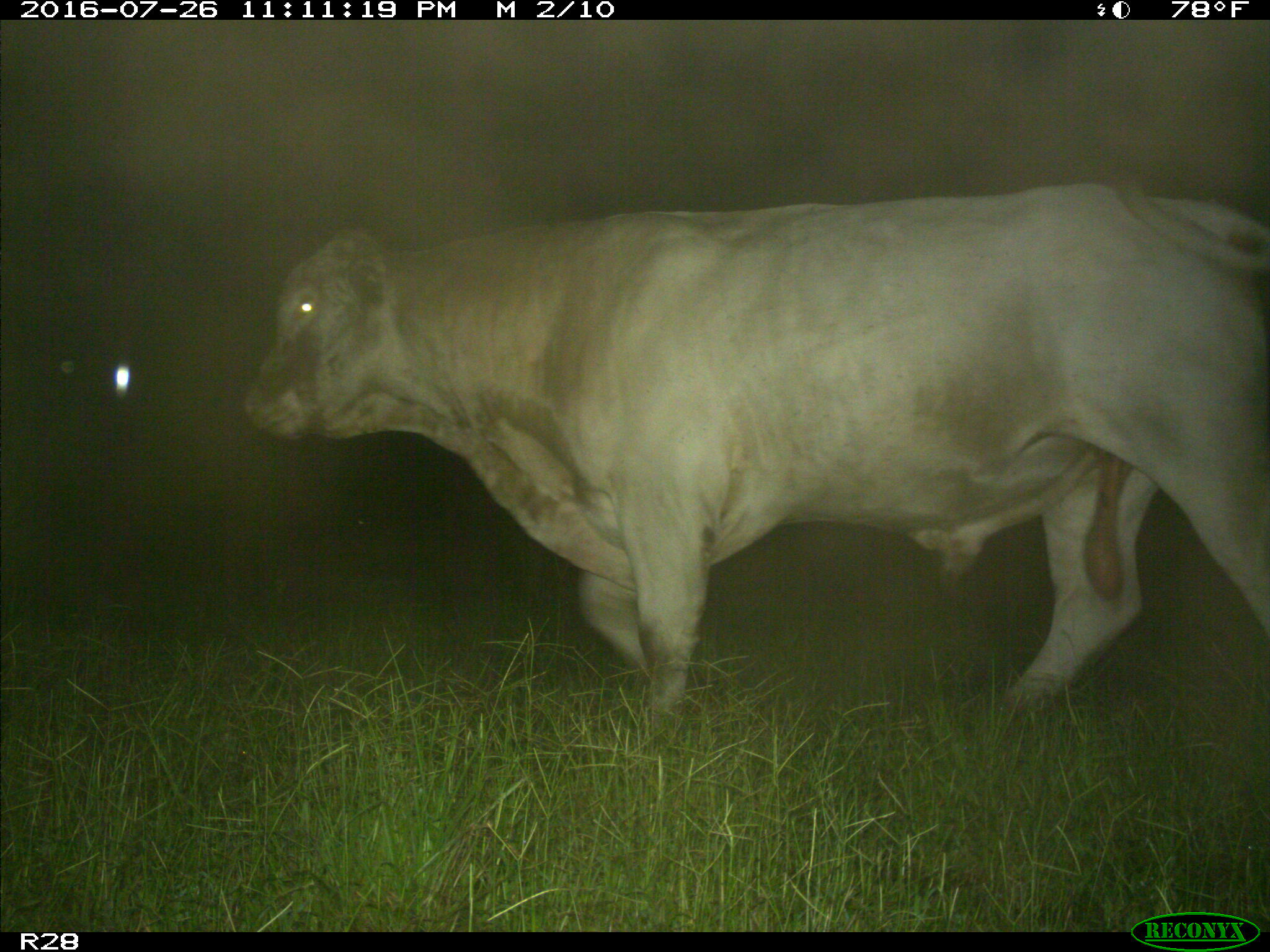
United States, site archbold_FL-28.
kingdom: Animalia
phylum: Chordata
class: Mammalia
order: Artiodactyla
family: Bovidae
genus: Bos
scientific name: Bos taurus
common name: domestic cow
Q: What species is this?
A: Bos taurus (domestic cow).